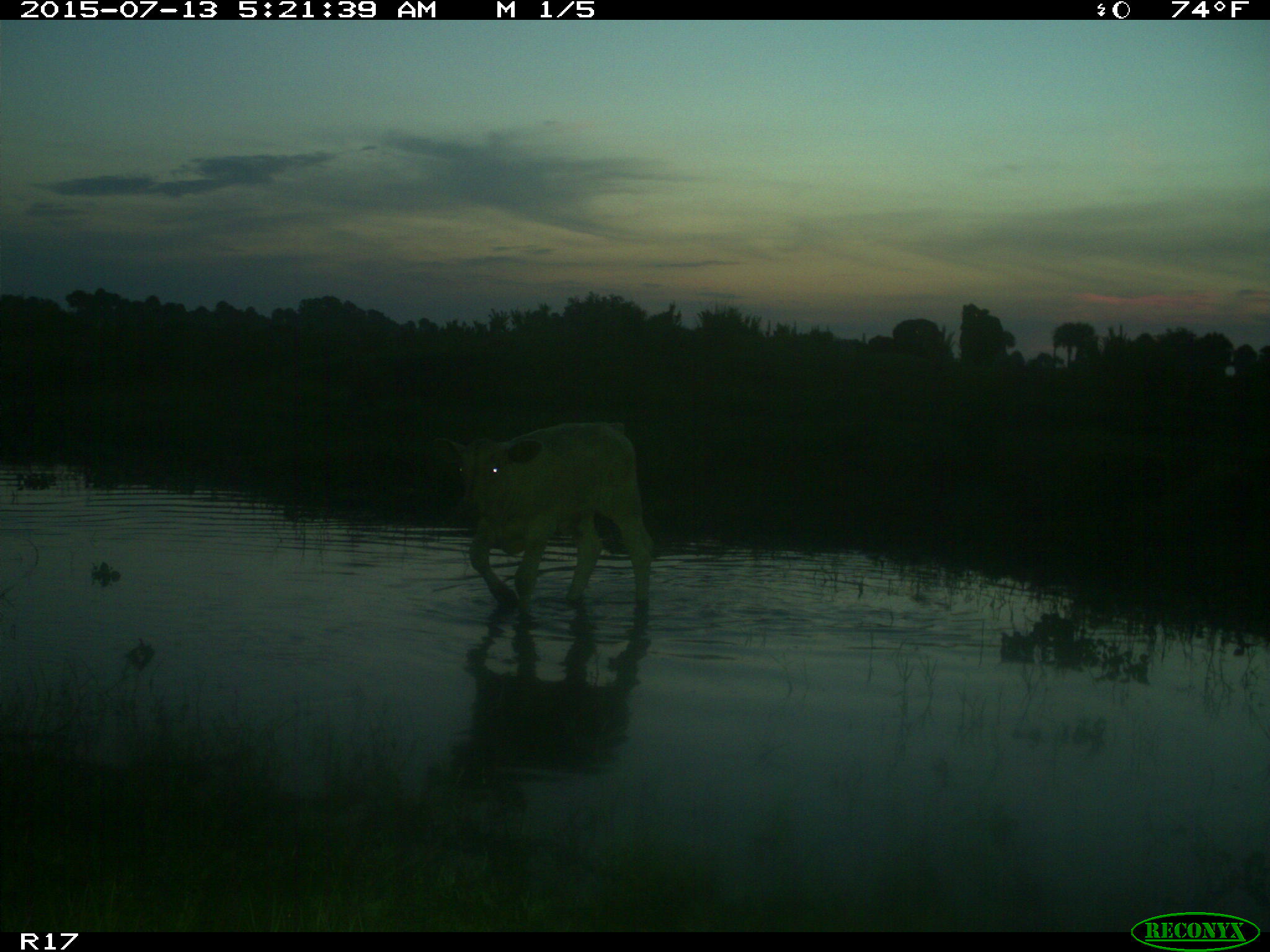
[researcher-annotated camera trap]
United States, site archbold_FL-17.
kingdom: Animalia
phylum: Chordata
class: Mammalia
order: Artiodactyla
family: Bovidae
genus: Bos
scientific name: Bos taurus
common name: domestic cow